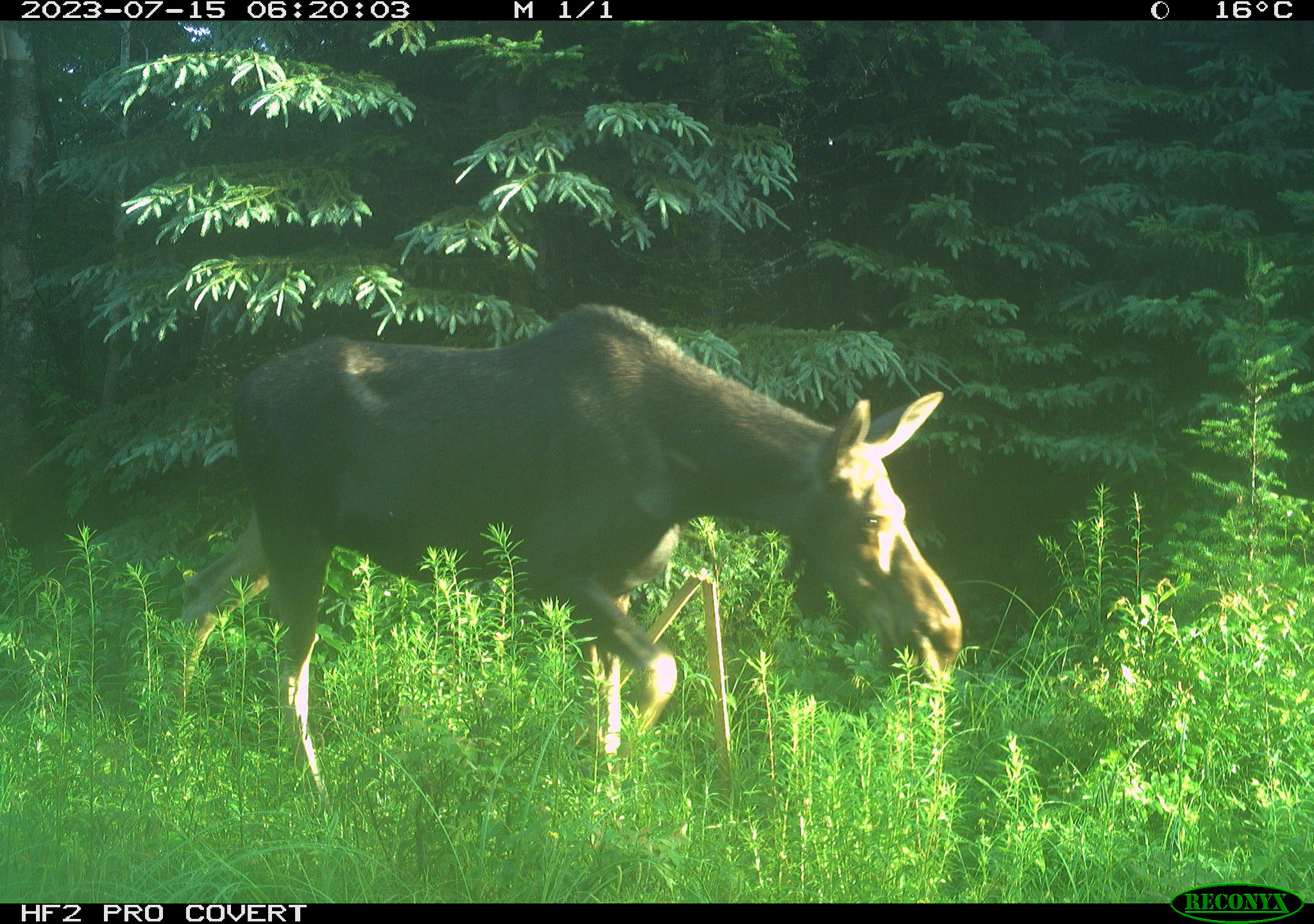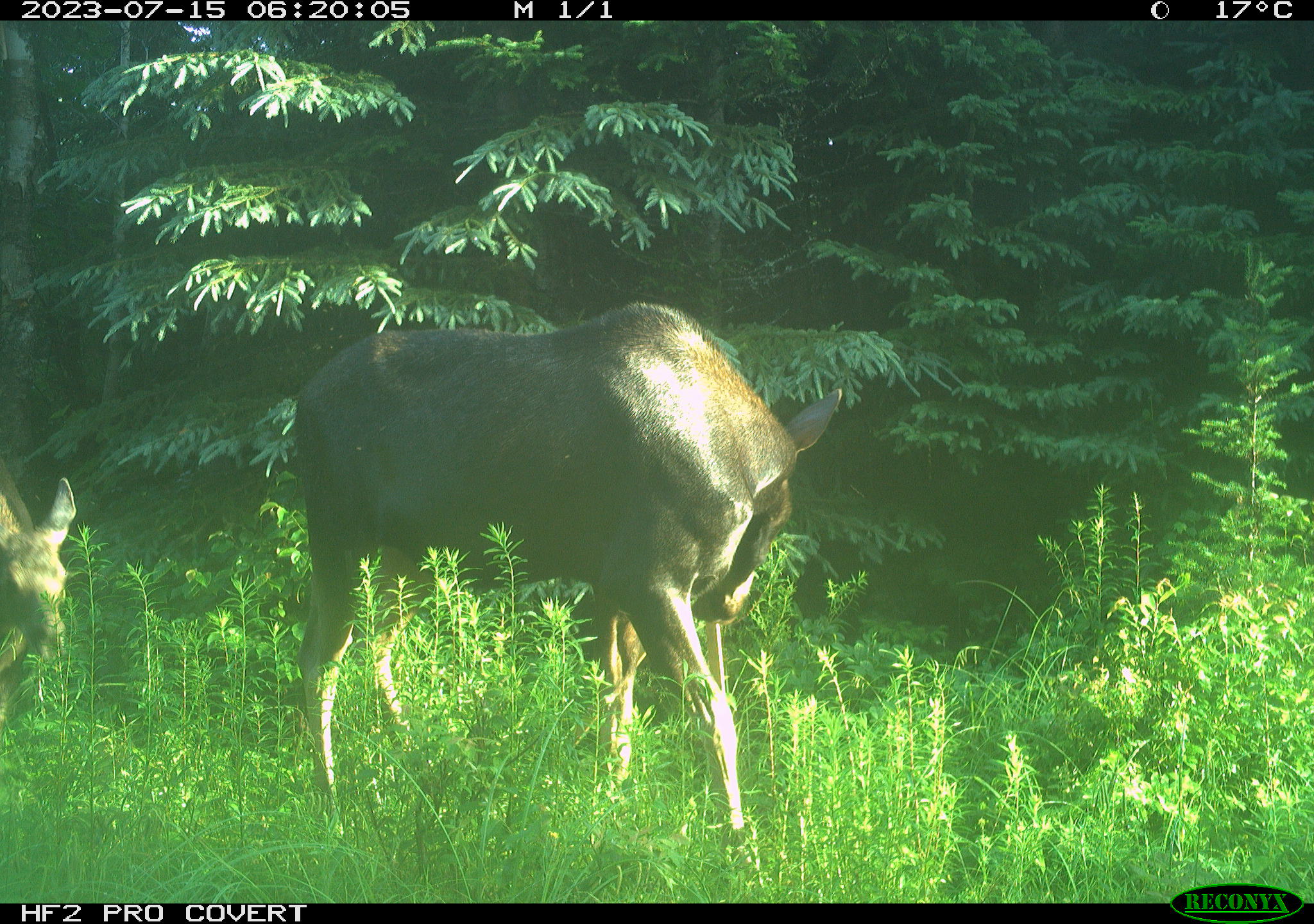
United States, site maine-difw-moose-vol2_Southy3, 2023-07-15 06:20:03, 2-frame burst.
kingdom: Animalia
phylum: Chordata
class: Mammalia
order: Artiodactyla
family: Cervidae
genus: Alces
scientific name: Alces alces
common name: moose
Moose (Alces alces).